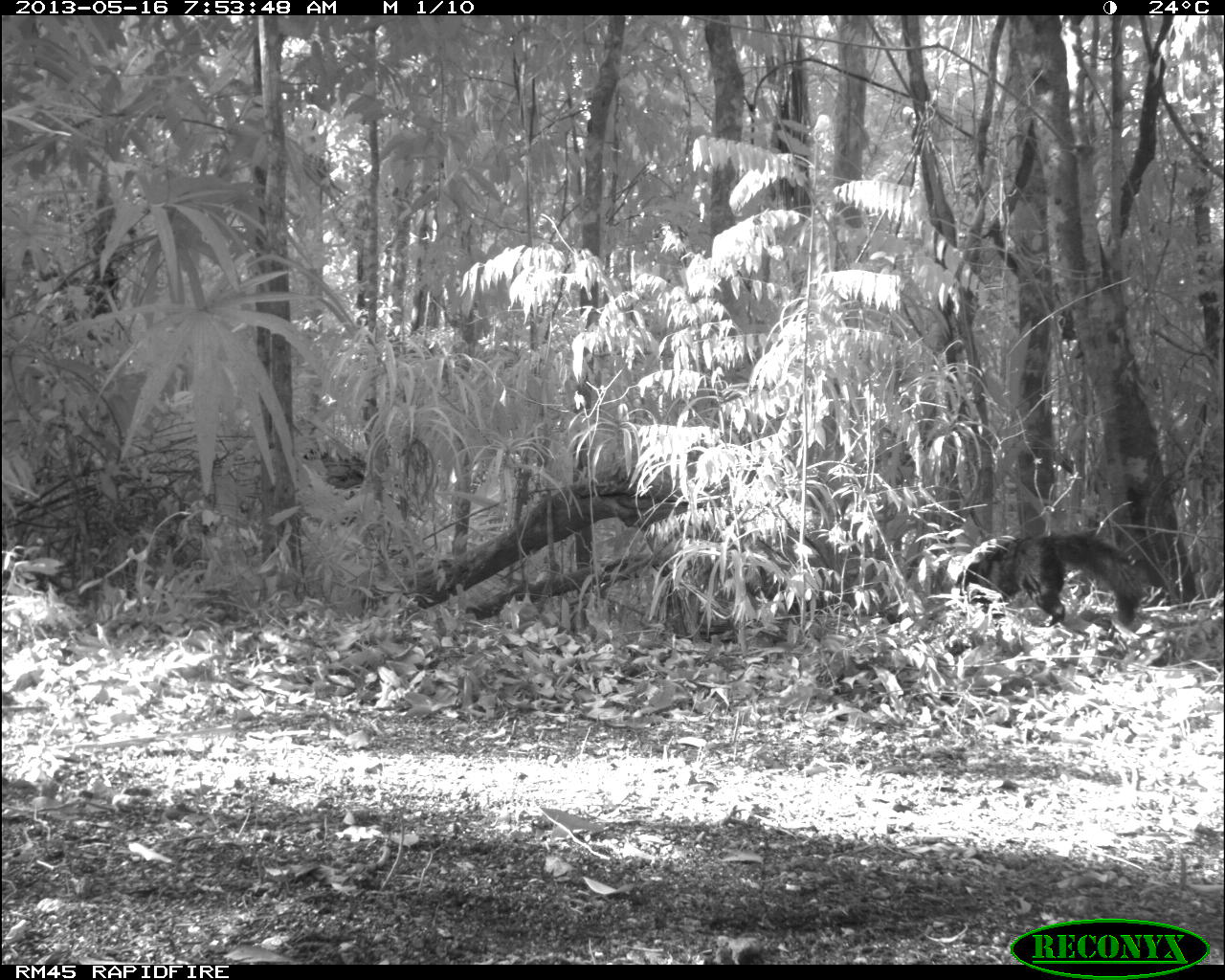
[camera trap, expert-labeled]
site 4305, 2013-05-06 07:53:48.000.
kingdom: Animalia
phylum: Chordata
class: Mammalia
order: Carnivora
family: Mustelidae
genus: Eira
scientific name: Eira barbara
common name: tayra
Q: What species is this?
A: Eira barbara (tayra).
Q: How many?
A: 1.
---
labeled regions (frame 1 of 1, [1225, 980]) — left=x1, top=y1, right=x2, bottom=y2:
eira barbara: left=956, top=529, right=1145, bottom=629